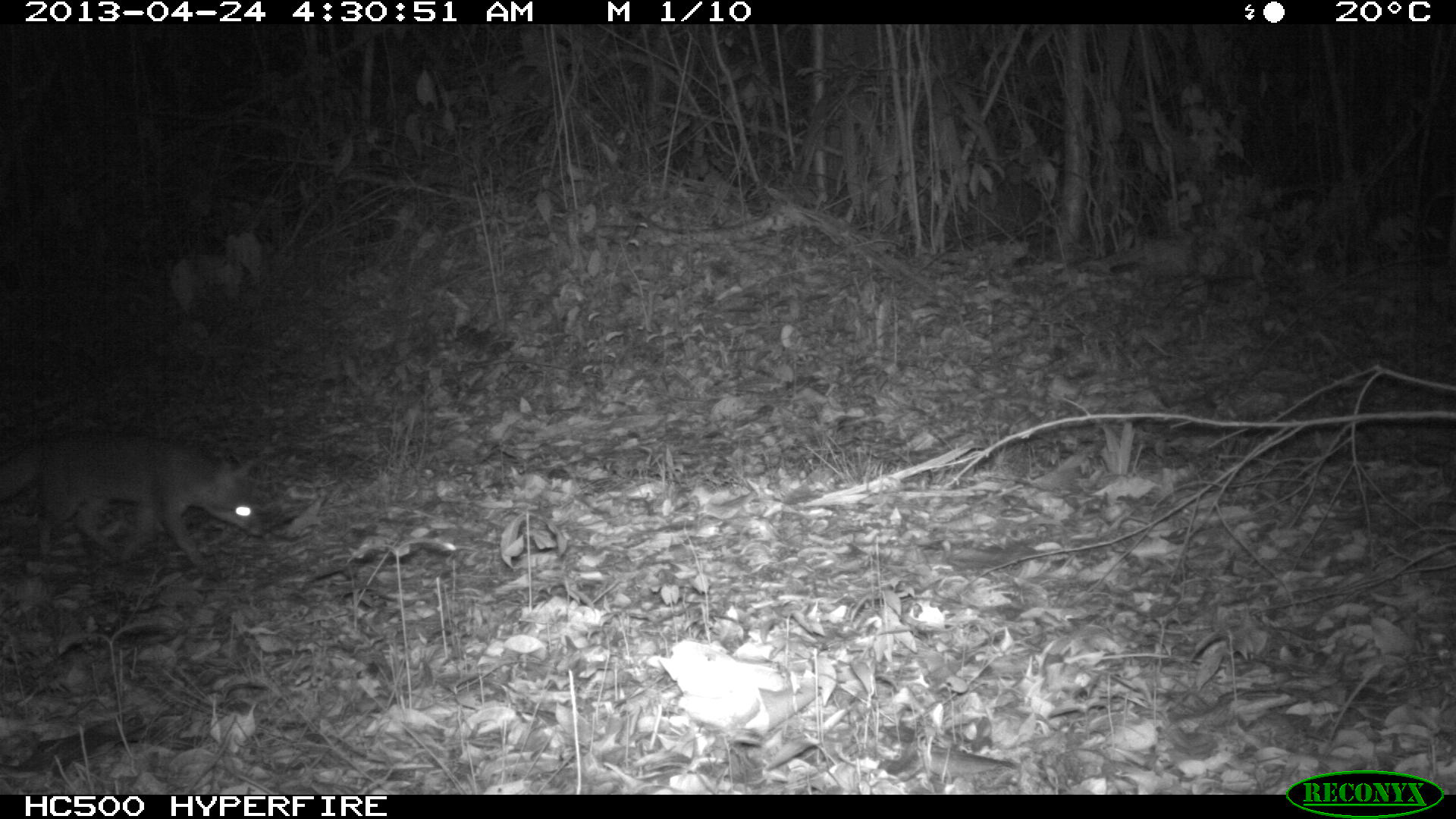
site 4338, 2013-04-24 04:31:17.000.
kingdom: Animalia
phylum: Chordata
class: Mammalia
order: Carnivora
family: Canidae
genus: Urocyon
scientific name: Urocyon cinereoargenteus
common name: gray fox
Urocyon cinereoargenteus (gray fox), count 1.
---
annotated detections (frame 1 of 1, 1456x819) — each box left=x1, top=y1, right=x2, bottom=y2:
urocyon cinereoargenteus: left=0, top=425, right=265, bottom=580